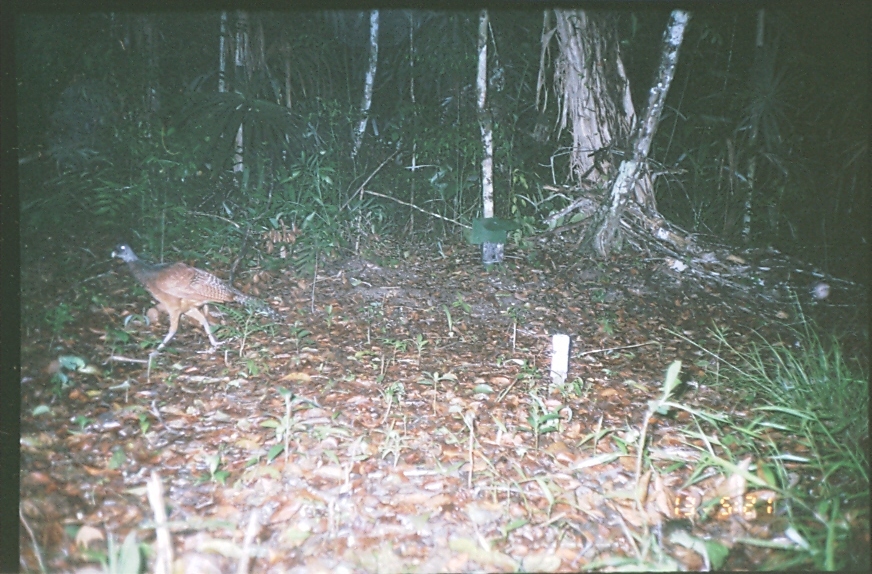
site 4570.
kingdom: Animalia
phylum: Chordata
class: Aves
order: Galliformes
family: Cracidae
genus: Crax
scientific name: Crax rubra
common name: great curassow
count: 1